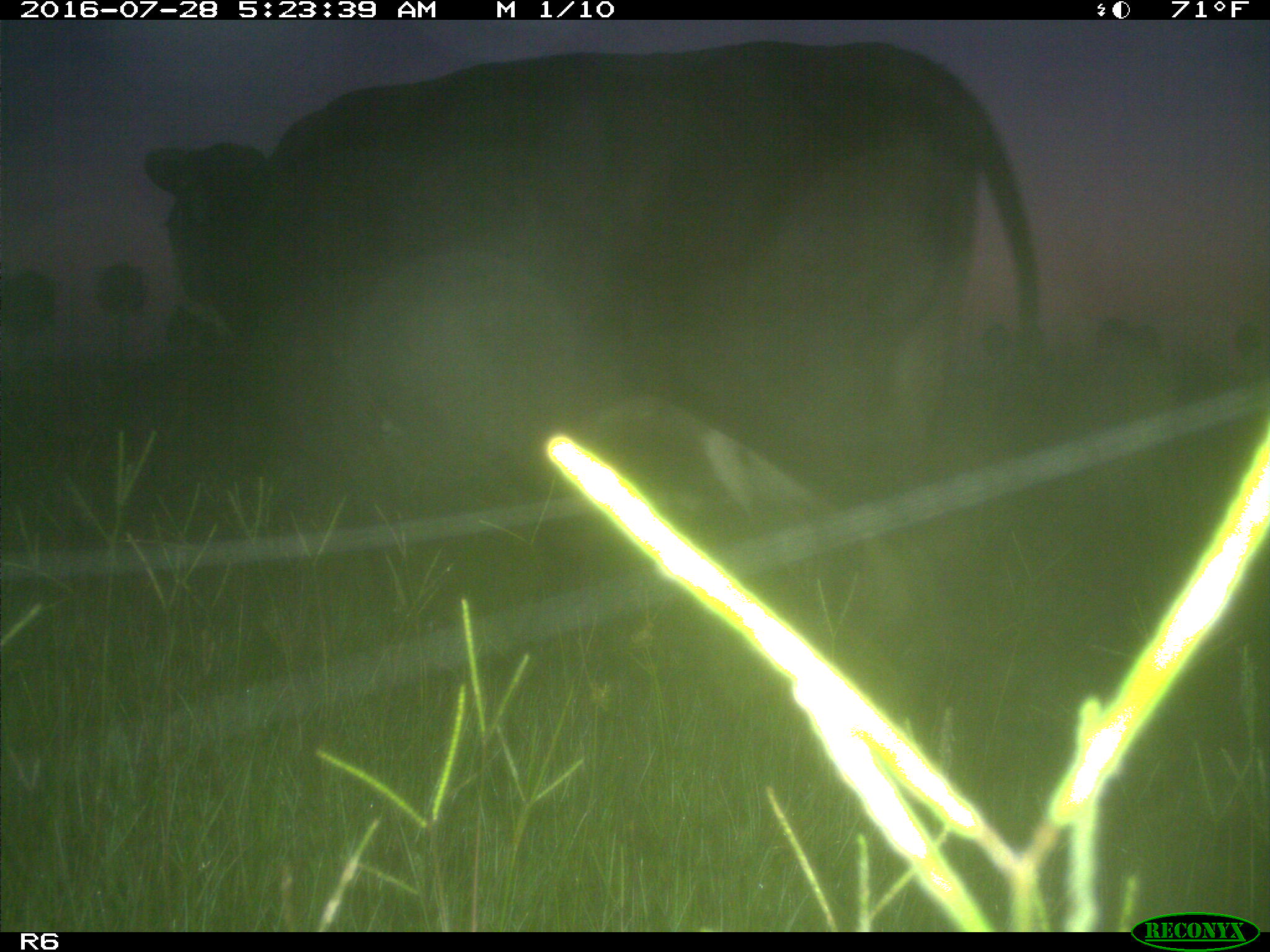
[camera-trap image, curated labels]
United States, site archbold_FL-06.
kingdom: Animalia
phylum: Chordata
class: Mammalia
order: Artiodactyla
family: Bovidae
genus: Bos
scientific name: Bos taurus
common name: domestic cow